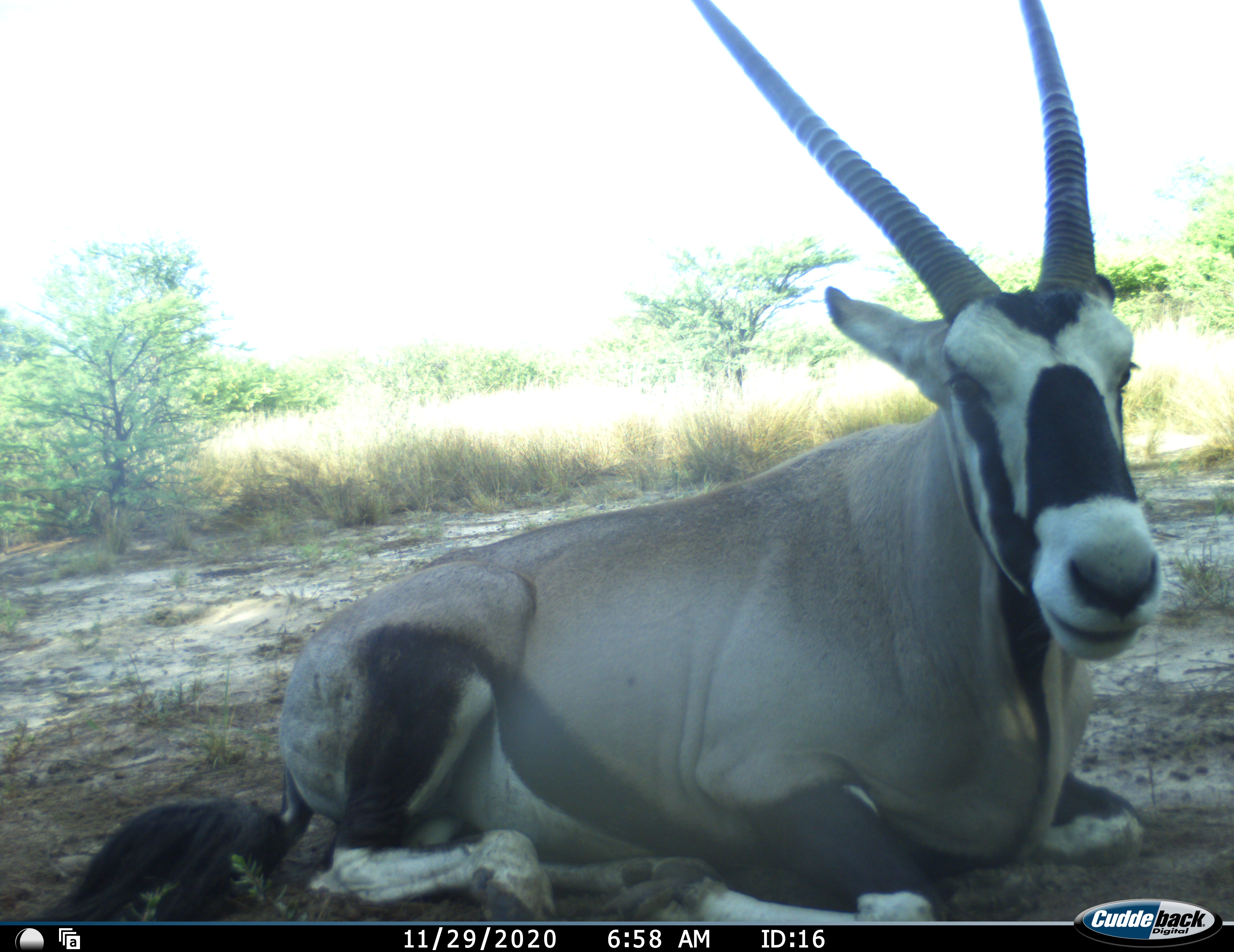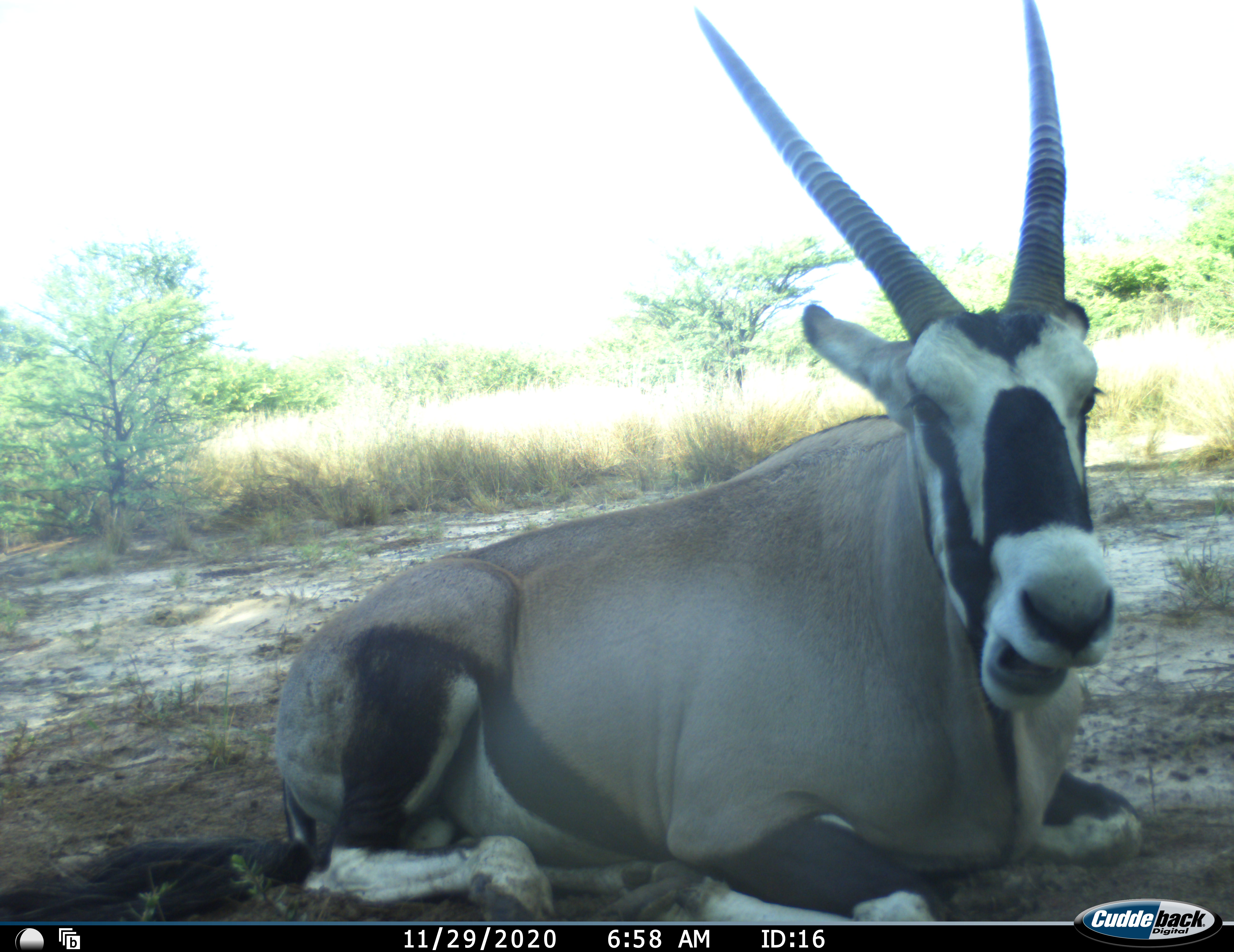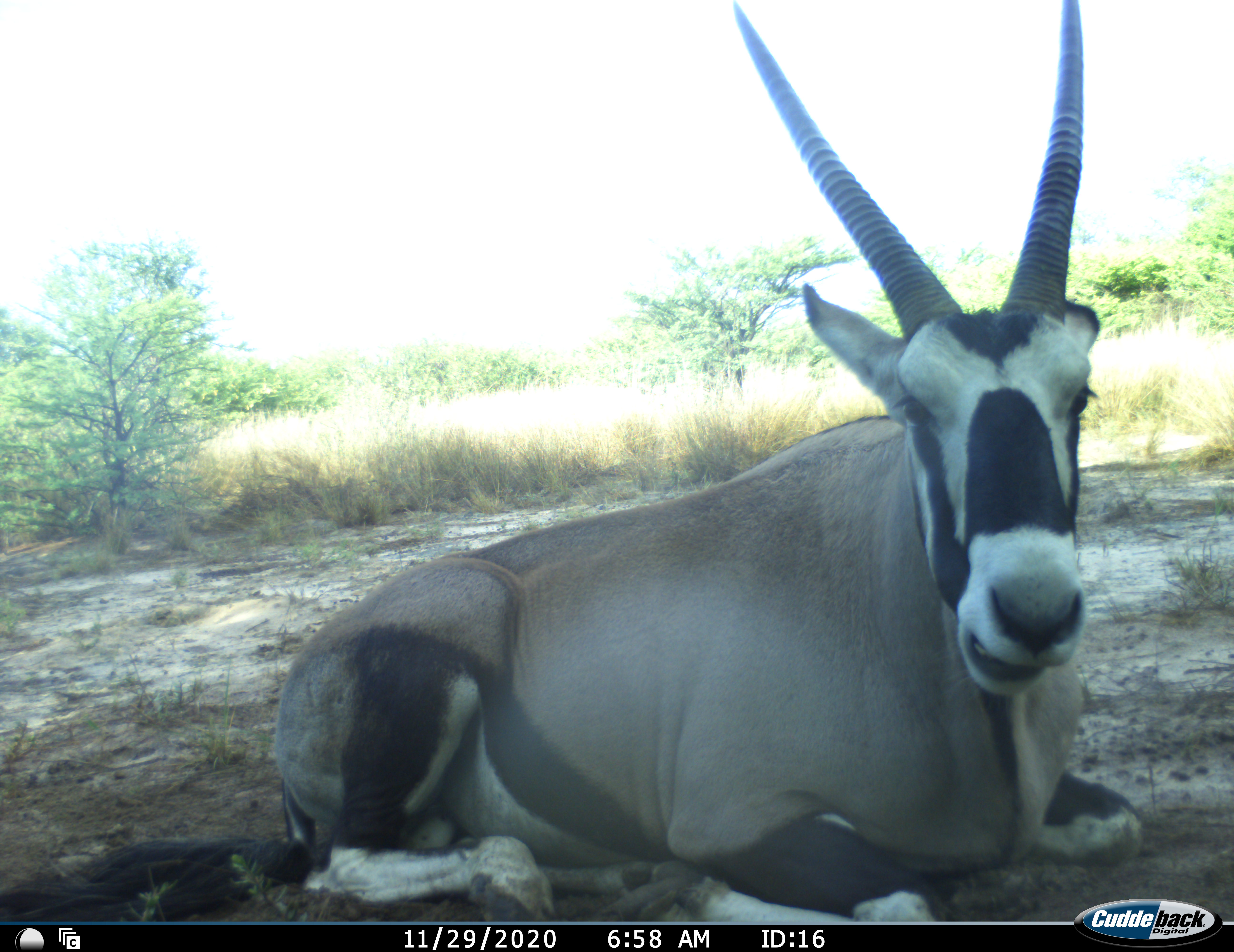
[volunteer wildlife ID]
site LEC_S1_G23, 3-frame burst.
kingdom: Animalia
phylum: Chordata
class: Mammalia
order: Artiodactyla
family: Bovidae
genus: Oryx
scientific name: Oryx gazella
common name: gemsbok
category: oryx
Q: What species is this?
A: Oryx (gemsbok) (Oryx gazella).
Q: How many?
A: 1.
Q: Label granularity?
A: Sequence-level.